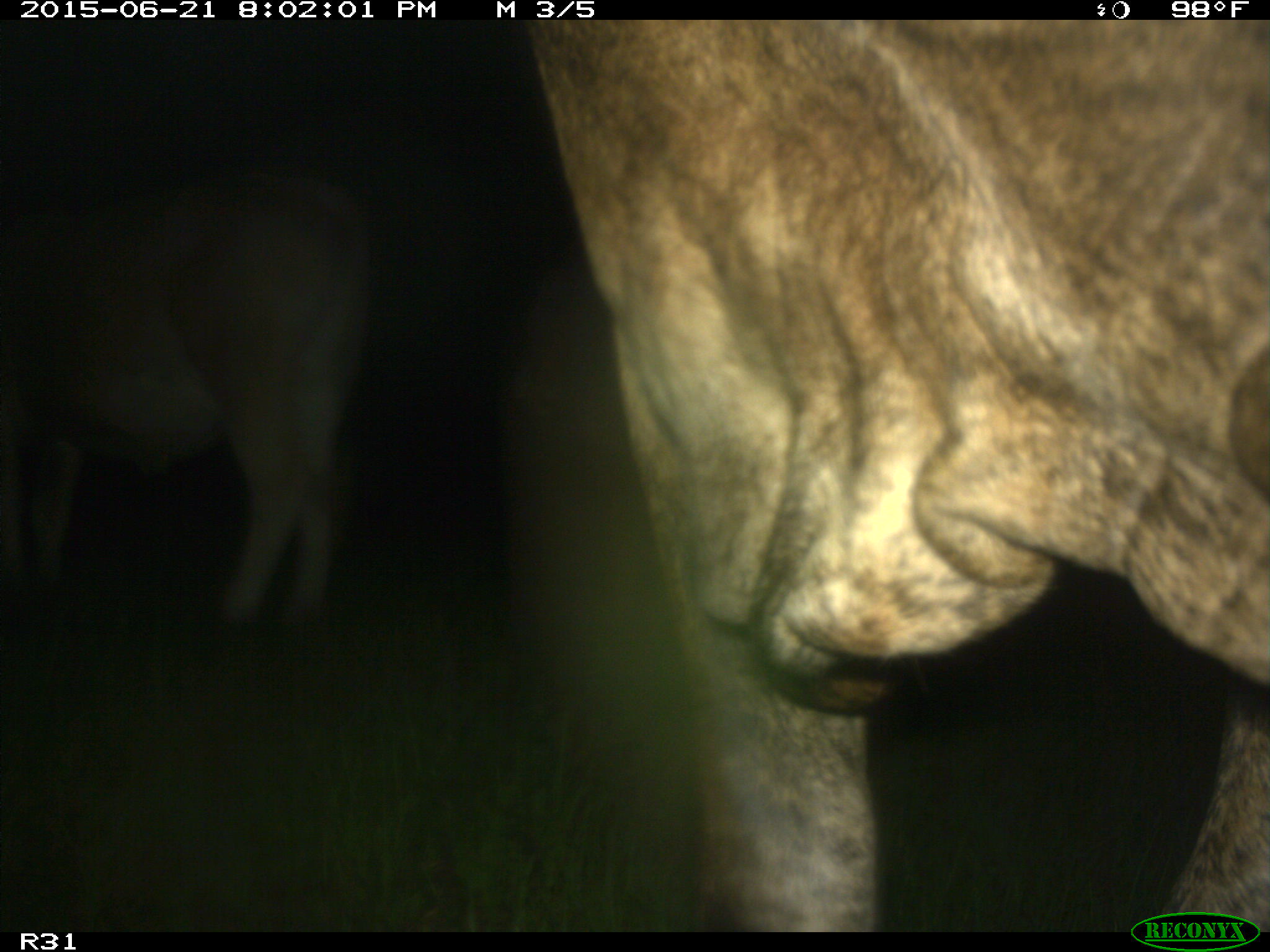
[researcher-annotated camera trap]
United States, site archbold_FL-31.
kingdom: Animalia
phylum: Chordata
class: Mammalia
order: Artiodactyla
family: Bovidae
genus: Bos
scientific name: Bos taurus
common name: domestic cow